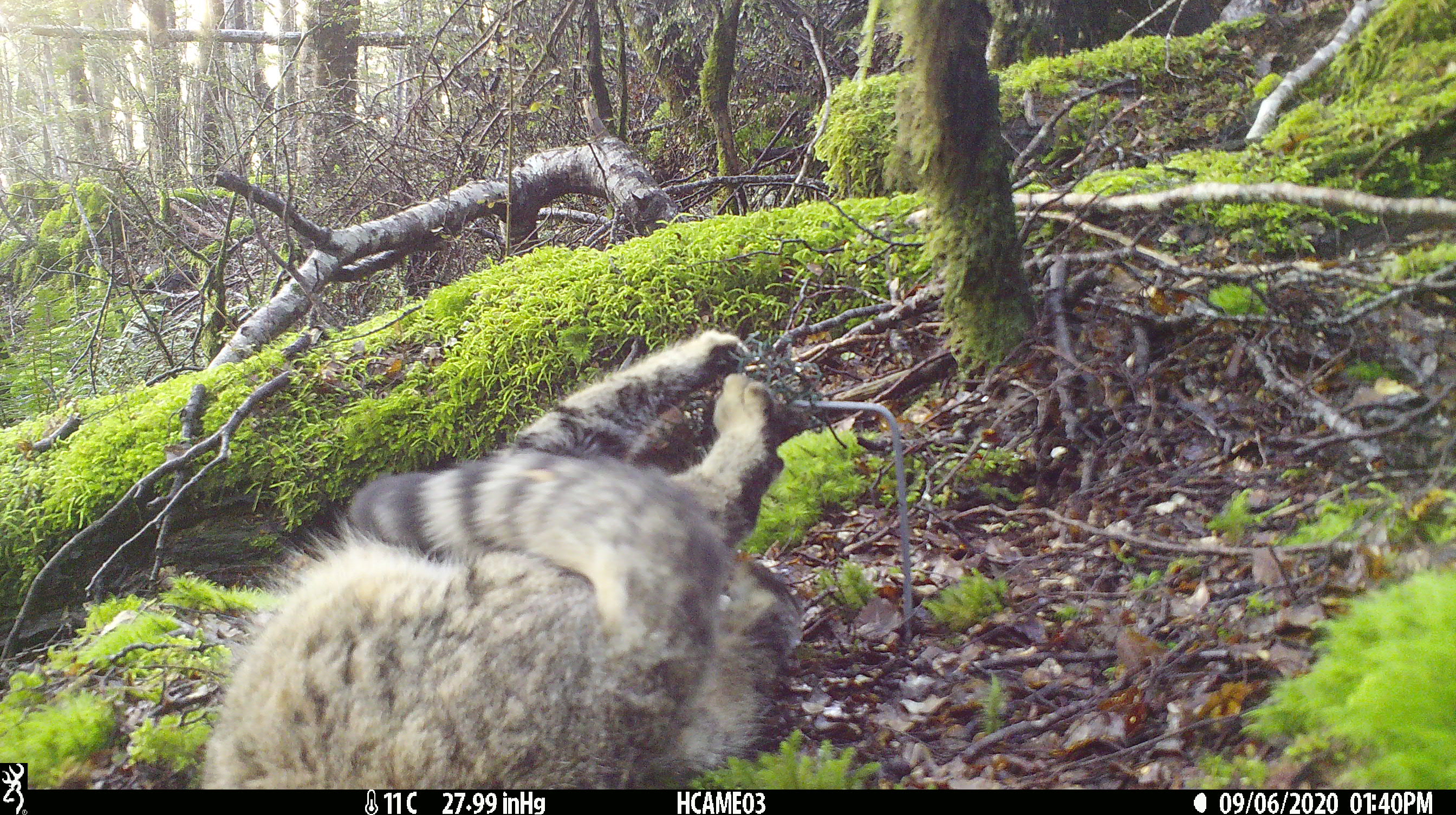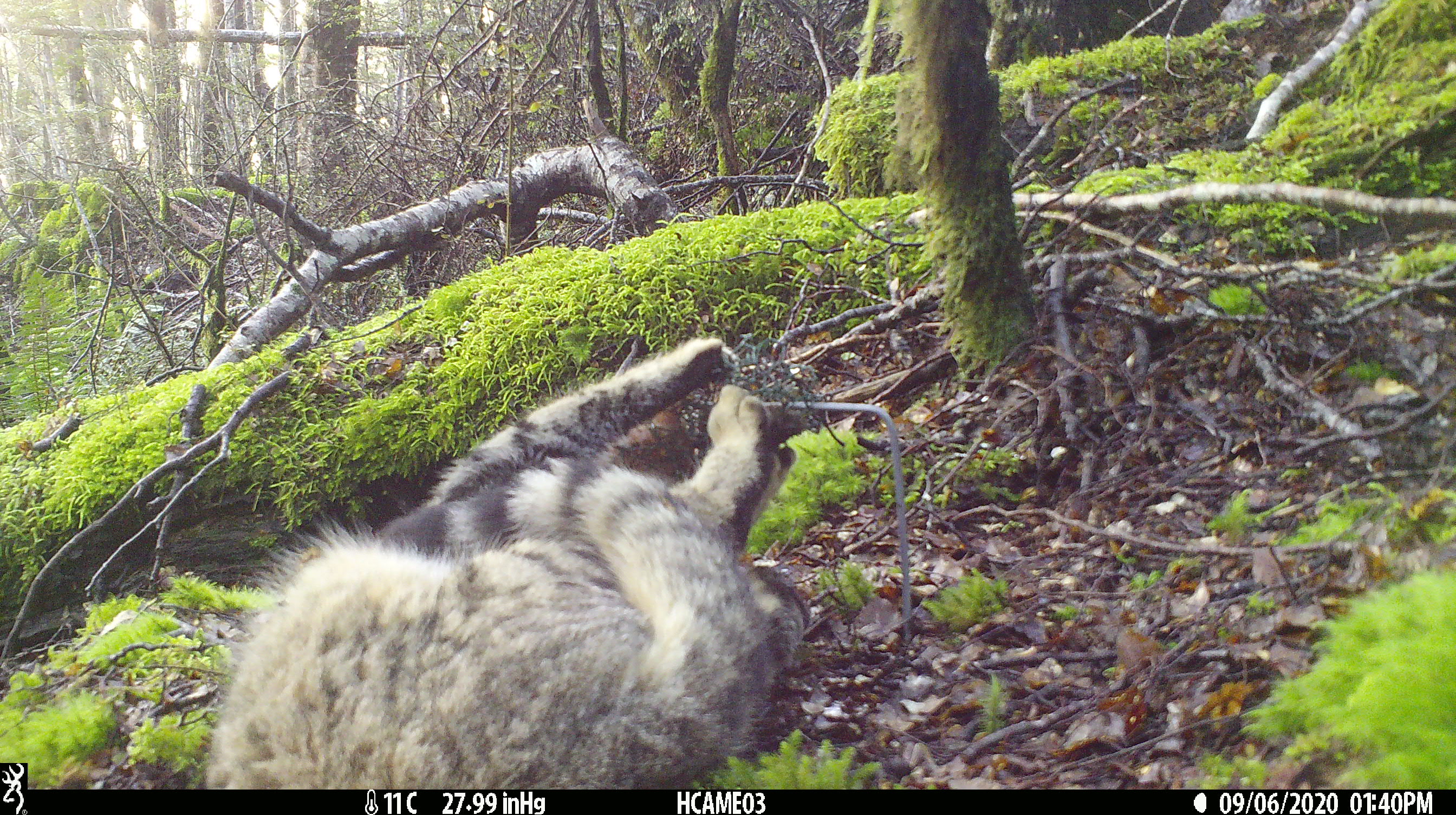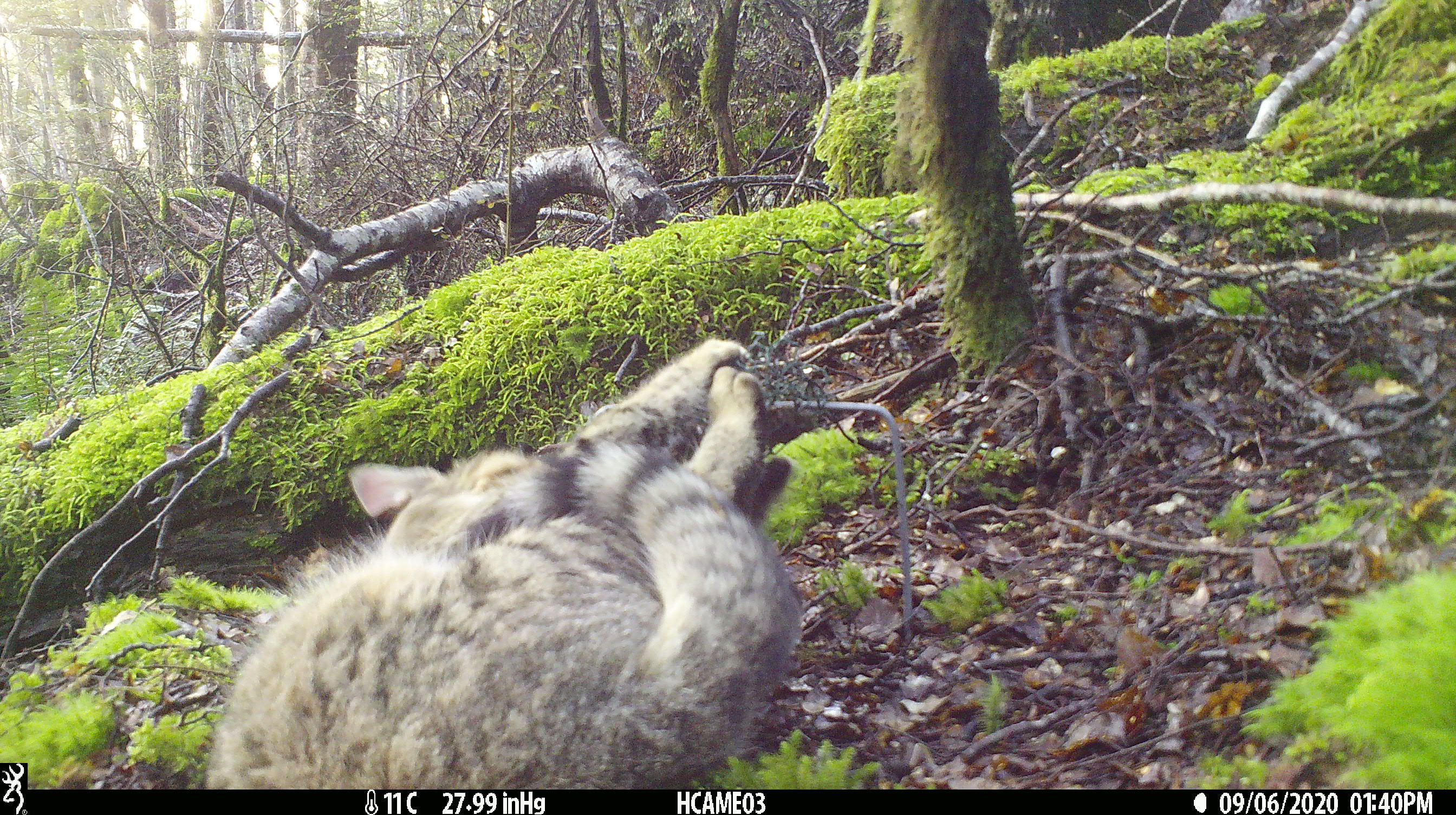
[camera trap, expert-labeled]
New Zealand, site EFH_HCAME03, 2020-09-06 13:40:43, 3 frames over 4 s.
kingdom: Animalia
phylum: Chordata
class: Mammalia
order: Carnivora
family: Felidae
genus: Felis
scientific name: Felis catus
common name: domestic cat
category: cat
Cat (domestic cat) (Felis catus).